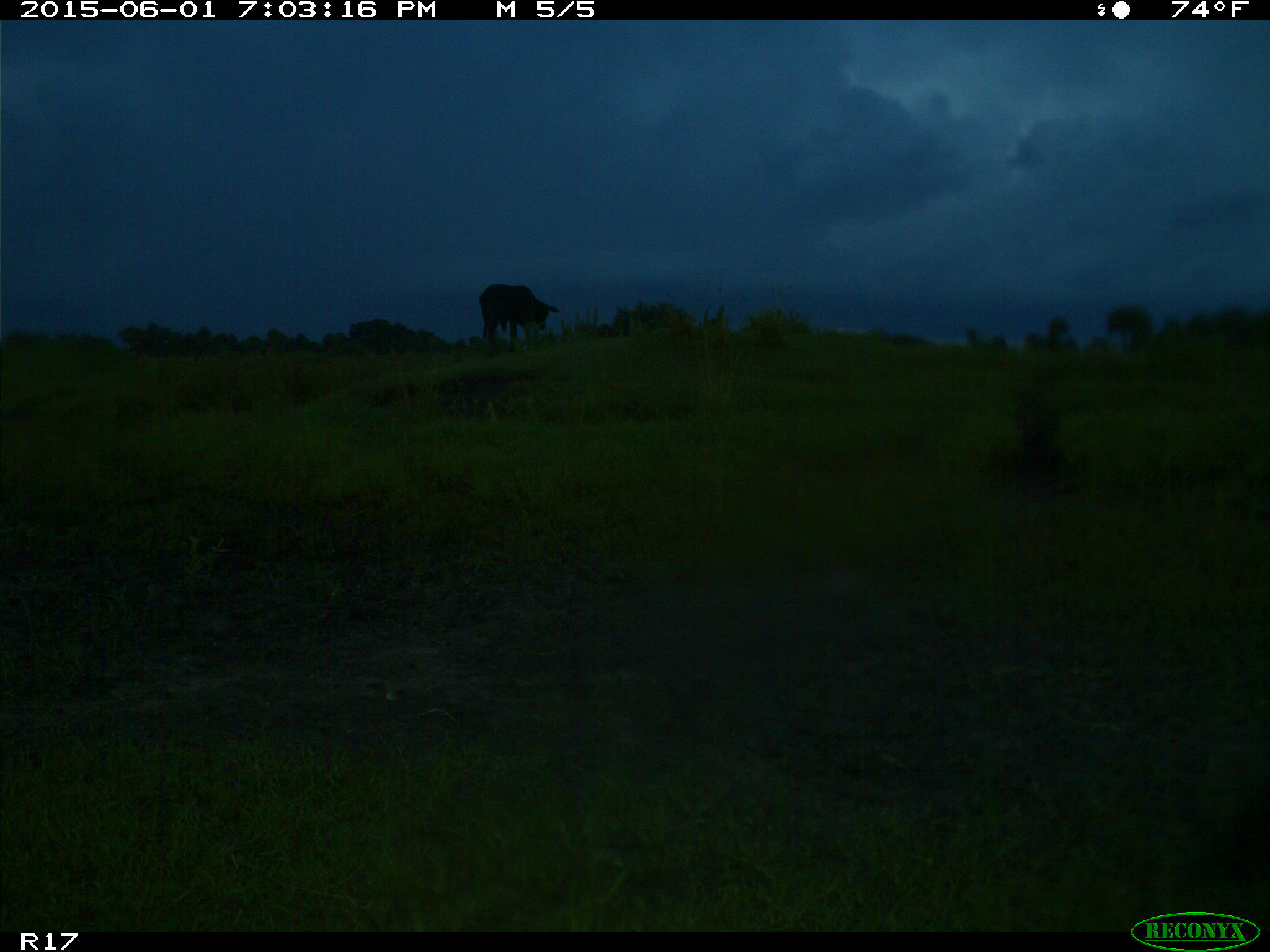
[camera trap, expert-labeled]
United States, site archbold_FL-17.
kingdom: Animalia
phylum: Chordata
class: Mammalia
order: Artiodactyla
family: Bovidae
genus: Bos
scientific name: Bos taurus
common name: domestic cow